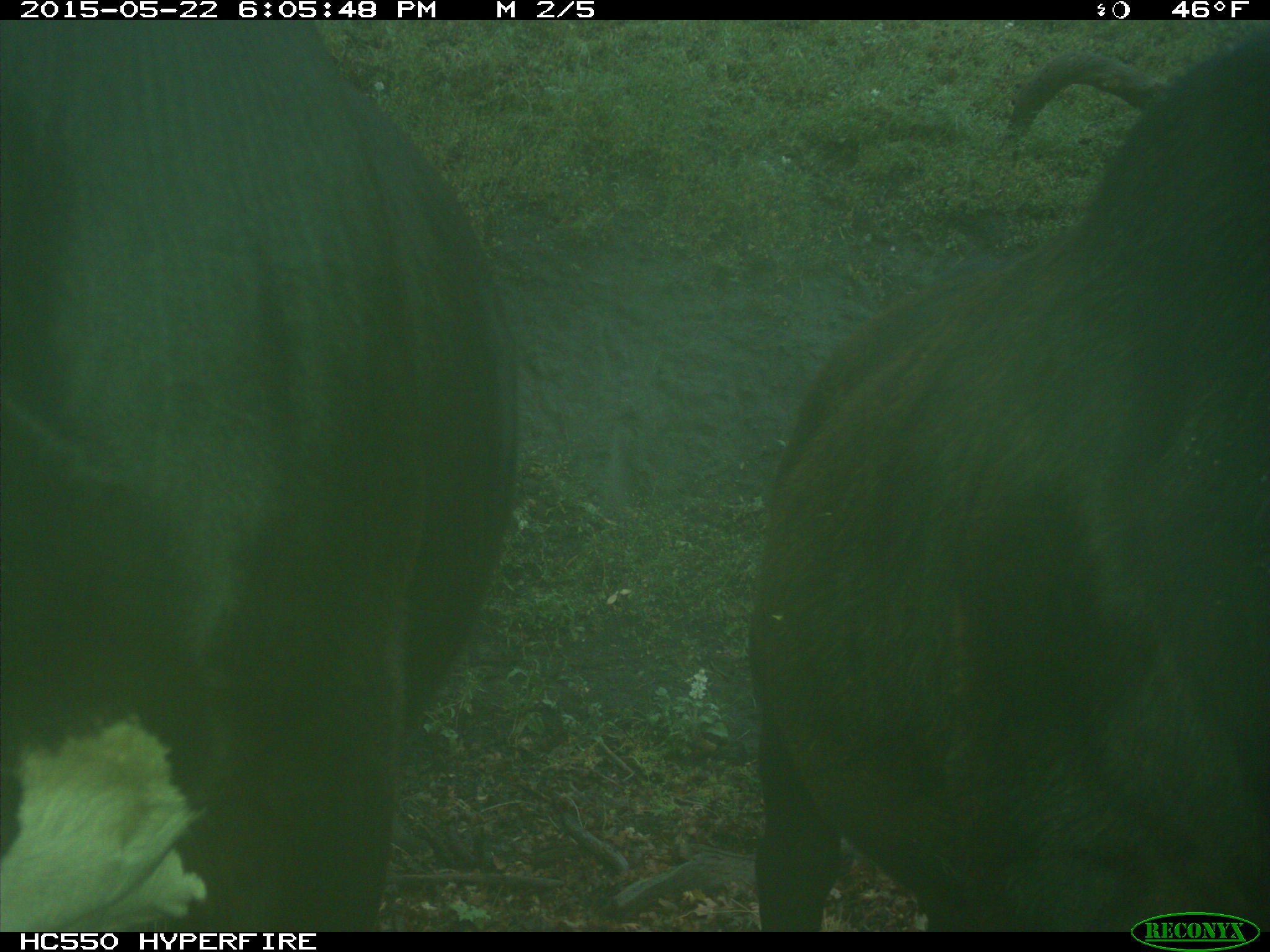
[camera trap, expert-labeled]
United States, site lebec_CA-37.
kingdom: Animalia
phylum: Chordata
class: Mammalia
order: Artiodactyla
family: Bovidae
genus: Bos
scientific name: Bos taurus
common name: domestic cow